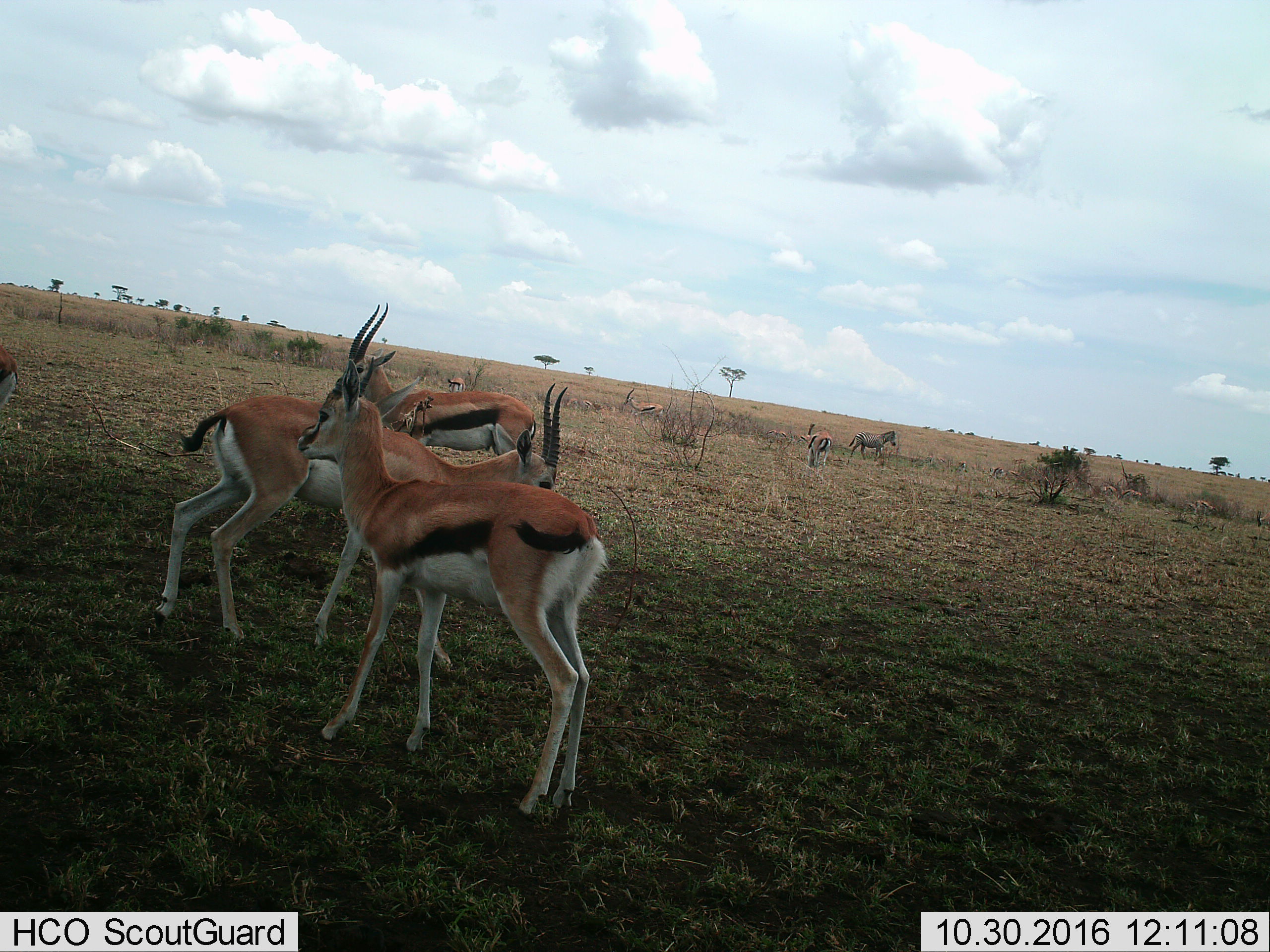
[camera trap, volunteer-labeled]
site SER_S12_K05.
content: unidentified animal